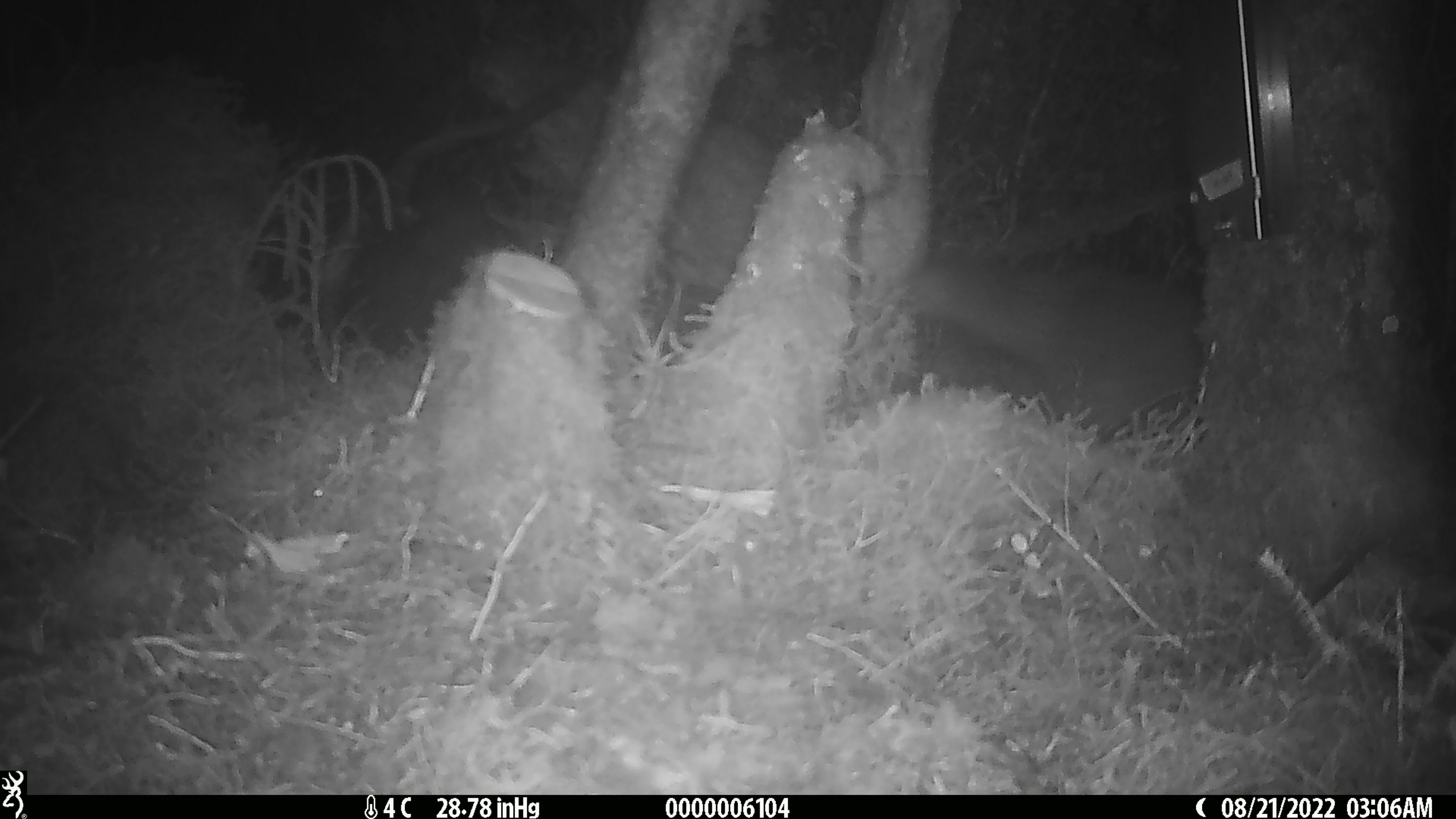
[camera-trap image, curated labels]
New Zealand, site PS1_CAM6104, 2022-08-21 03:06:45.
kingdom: Animalia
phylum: Chordata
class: Aves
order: Apterygiformes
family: Apterygidae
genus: Apteryx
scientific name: Apteryx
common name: kiwi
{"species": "kiwi (Apteryx)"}